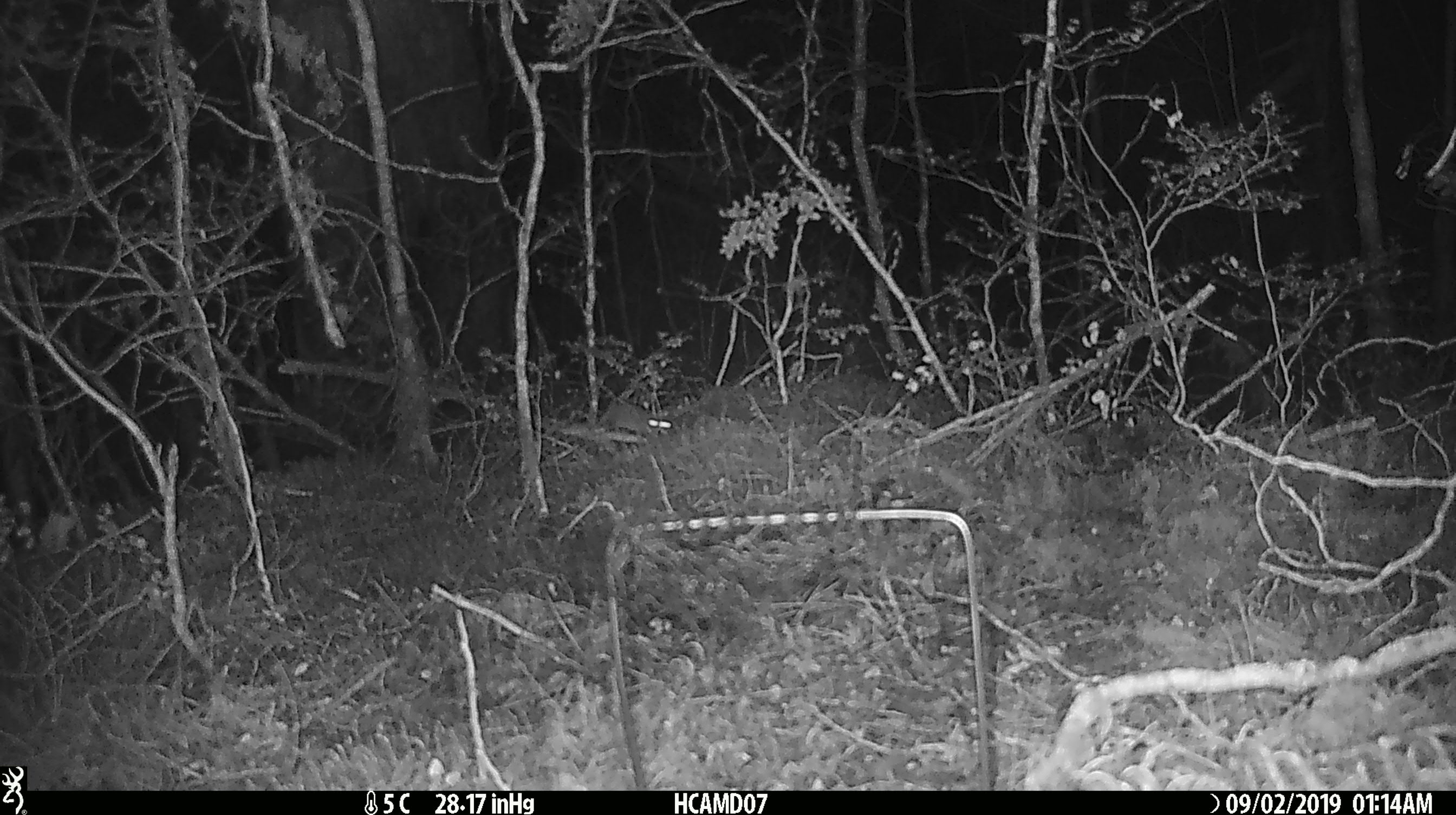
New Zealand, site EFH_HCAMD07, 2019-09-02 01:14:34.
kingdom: Animalia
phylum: Chordata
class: Mammalia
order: Rodentia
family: Muridae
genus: Mus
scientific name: Mus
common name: mouse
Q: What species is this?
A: Mouse (Mus).